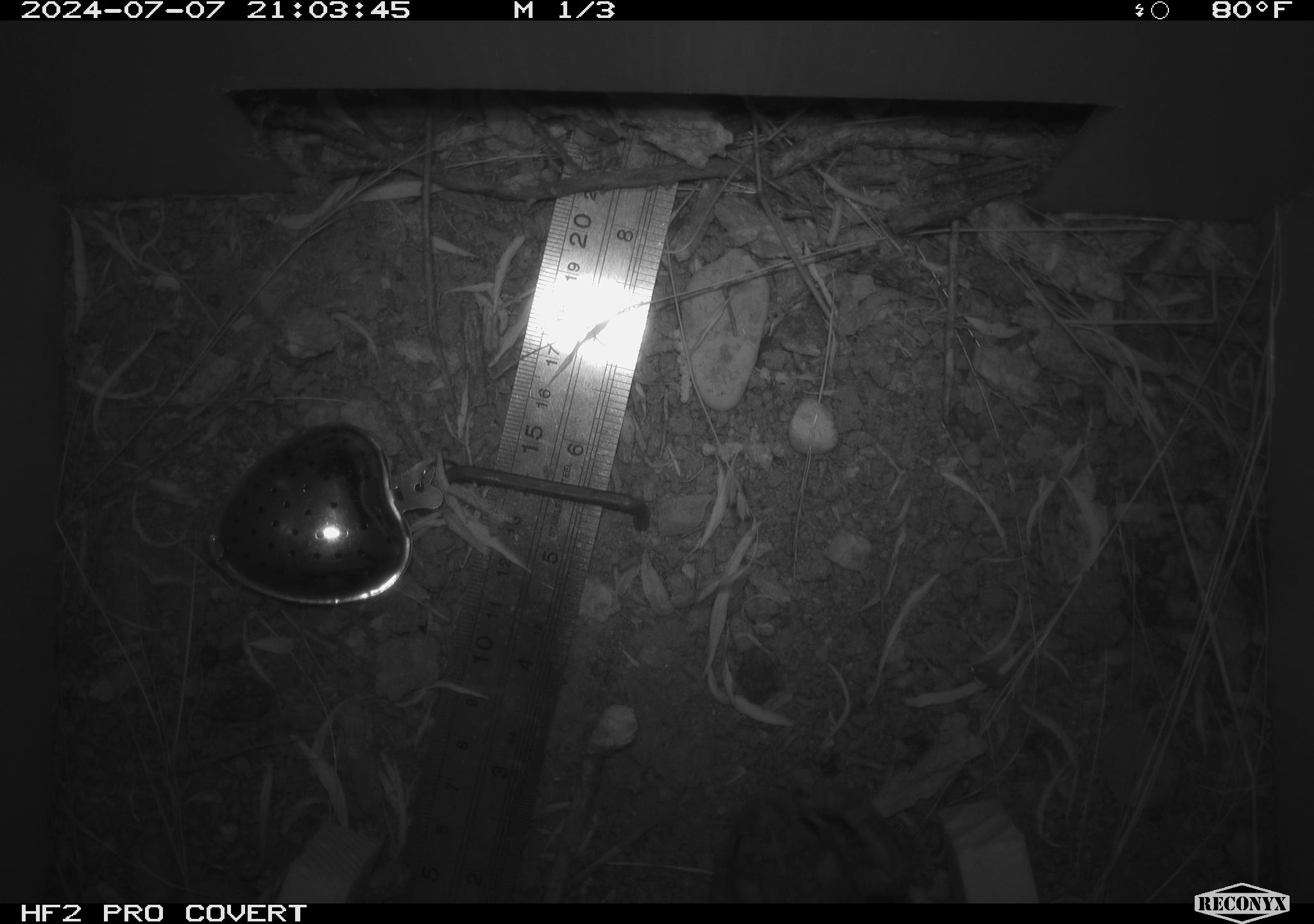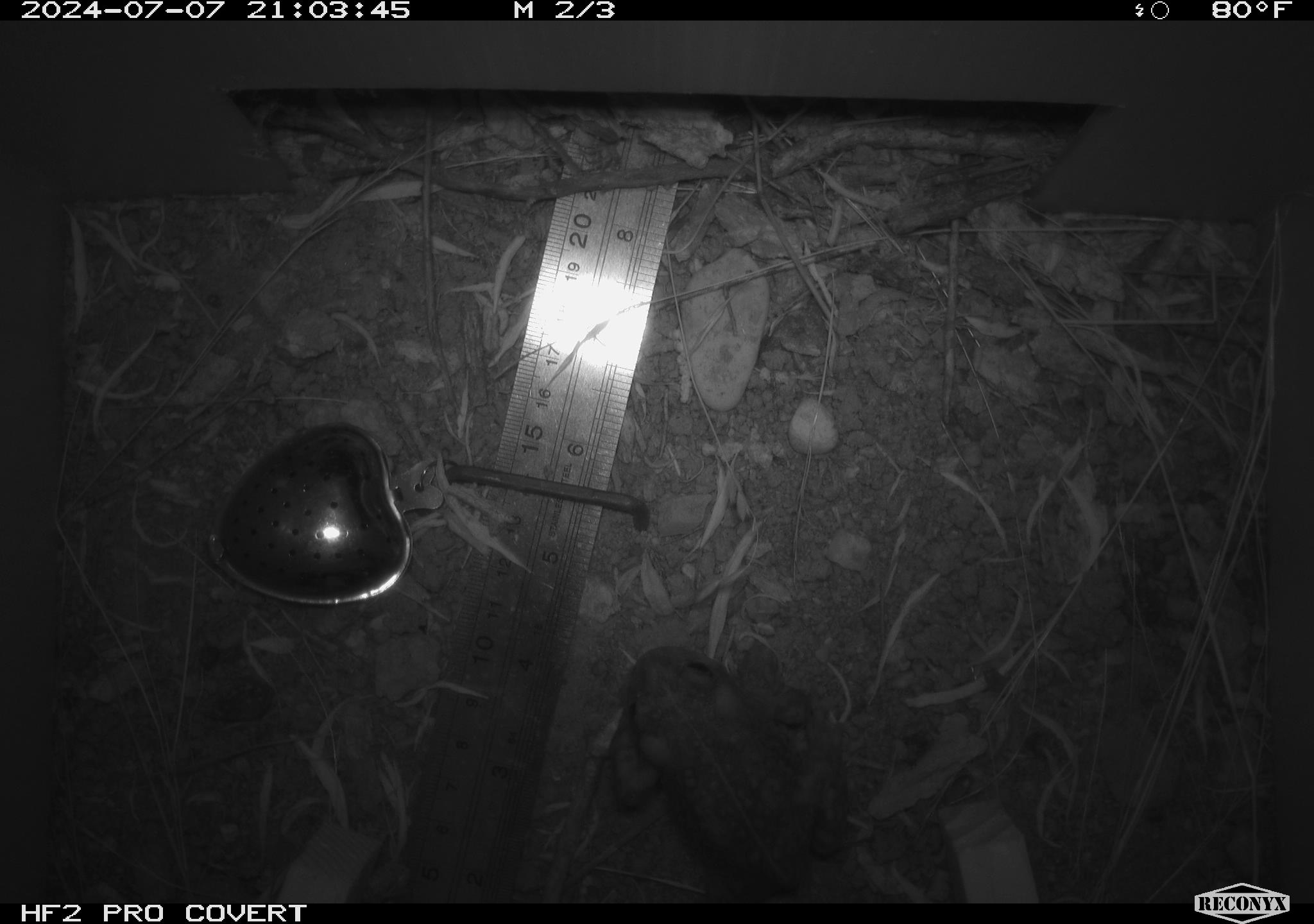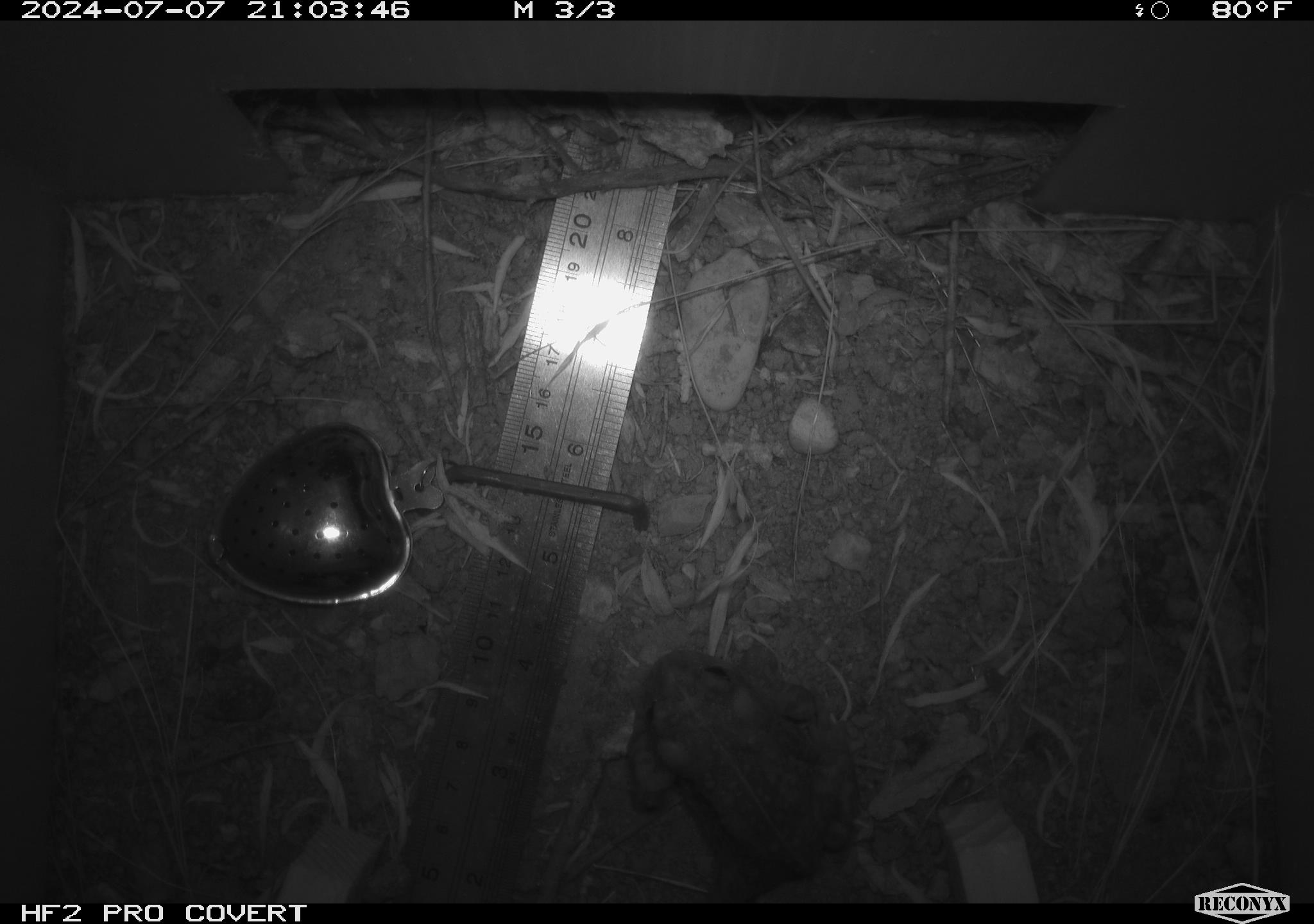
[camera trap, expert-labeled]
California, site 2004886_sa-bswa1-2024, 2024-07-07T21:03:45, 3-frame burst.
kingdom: Animalia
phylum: Chordata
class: Amphibia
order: Anura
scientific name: Anura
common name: frogs